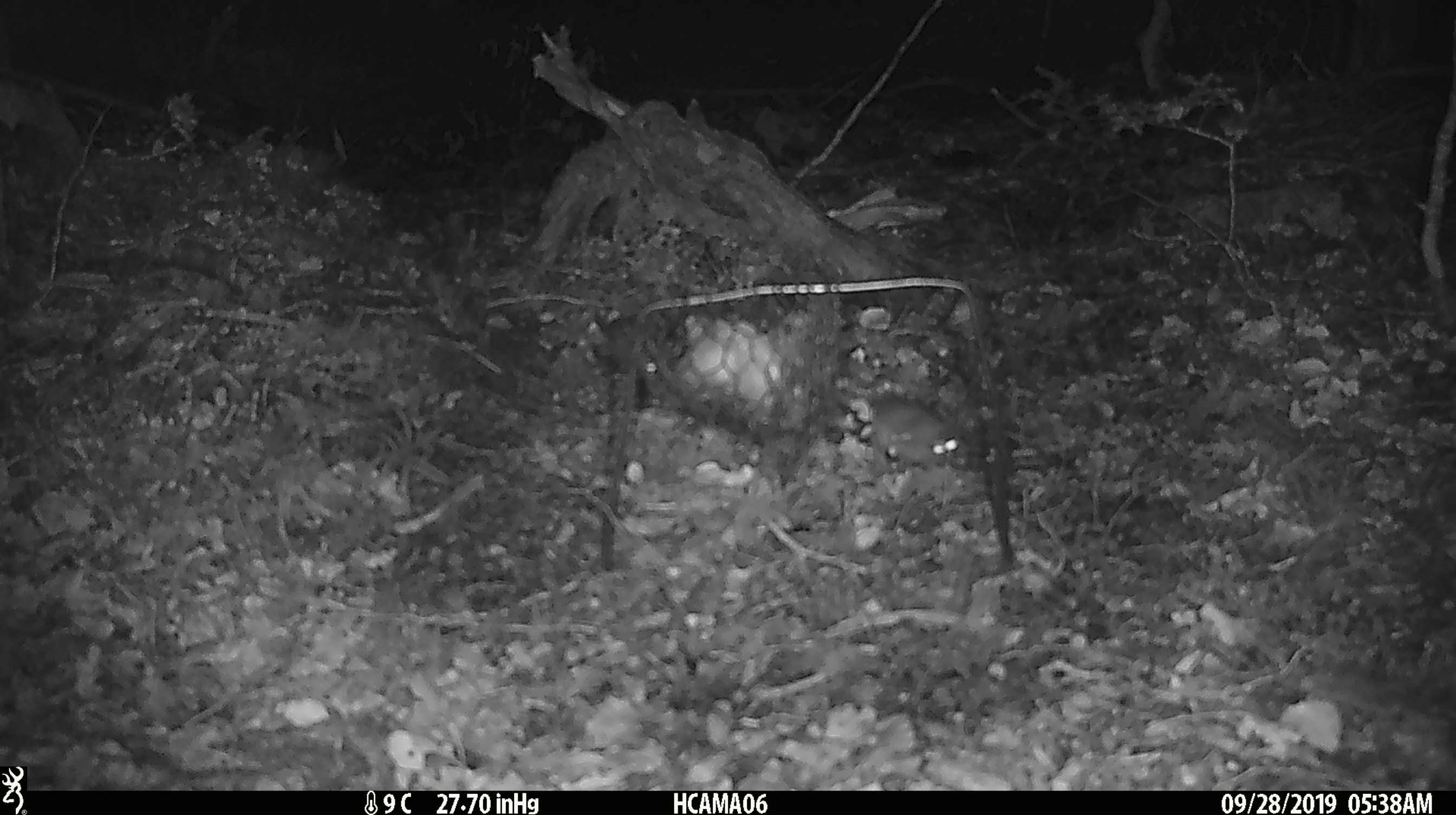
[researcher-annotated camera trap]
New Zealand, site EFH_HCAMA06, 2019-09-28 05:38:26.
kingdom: Animalia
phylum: Chordata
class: Mammalia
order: Rodentia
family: Muridae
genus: Mus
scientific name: Mus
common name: mouse